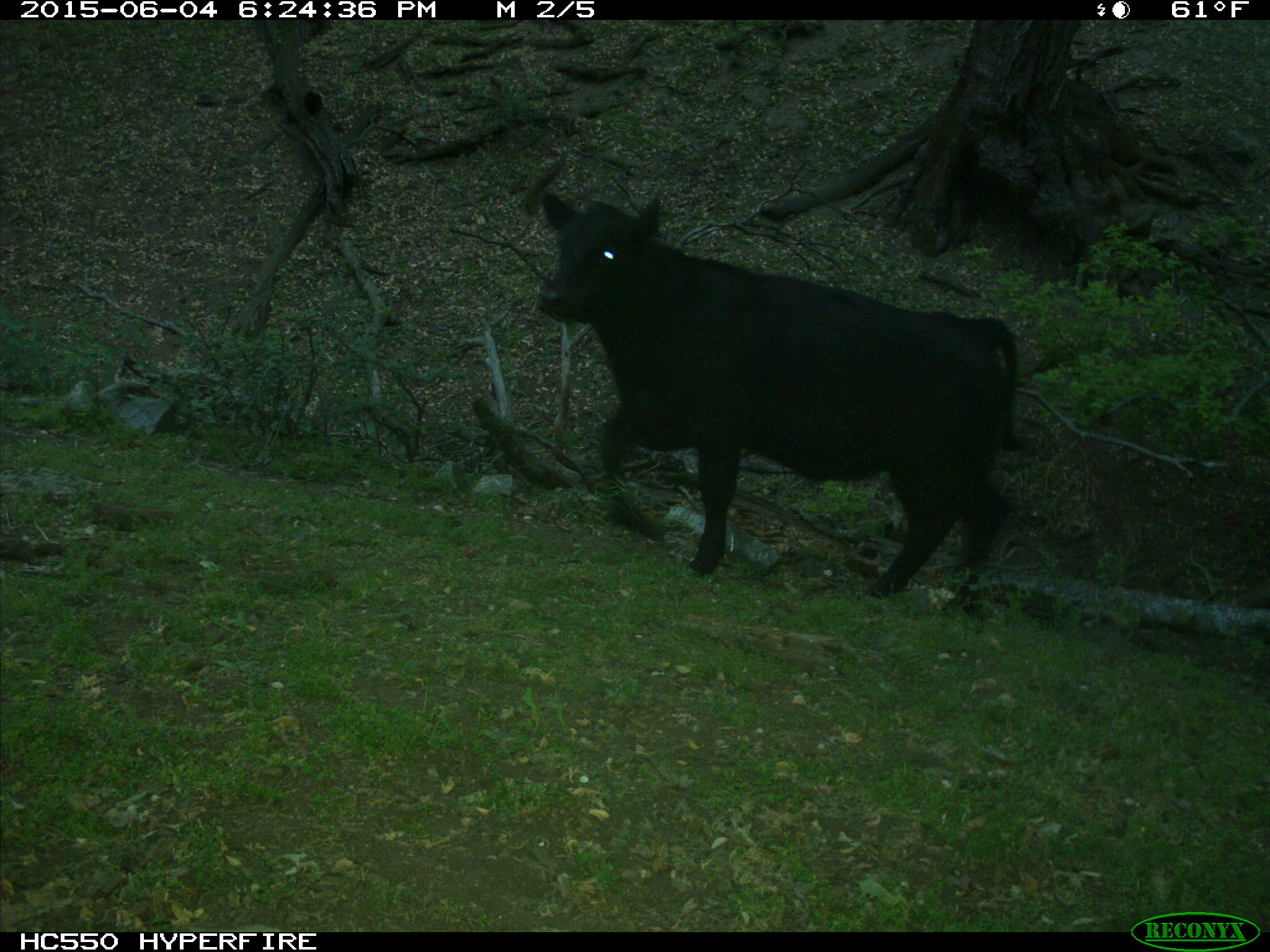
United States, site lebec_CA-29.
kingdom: Animalia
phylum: Chordata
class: Mammalia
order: Artiodactyla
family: Bovidae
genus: Bos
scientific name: Bos taurus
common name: domestic cow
Bos taurus (domestic cow).